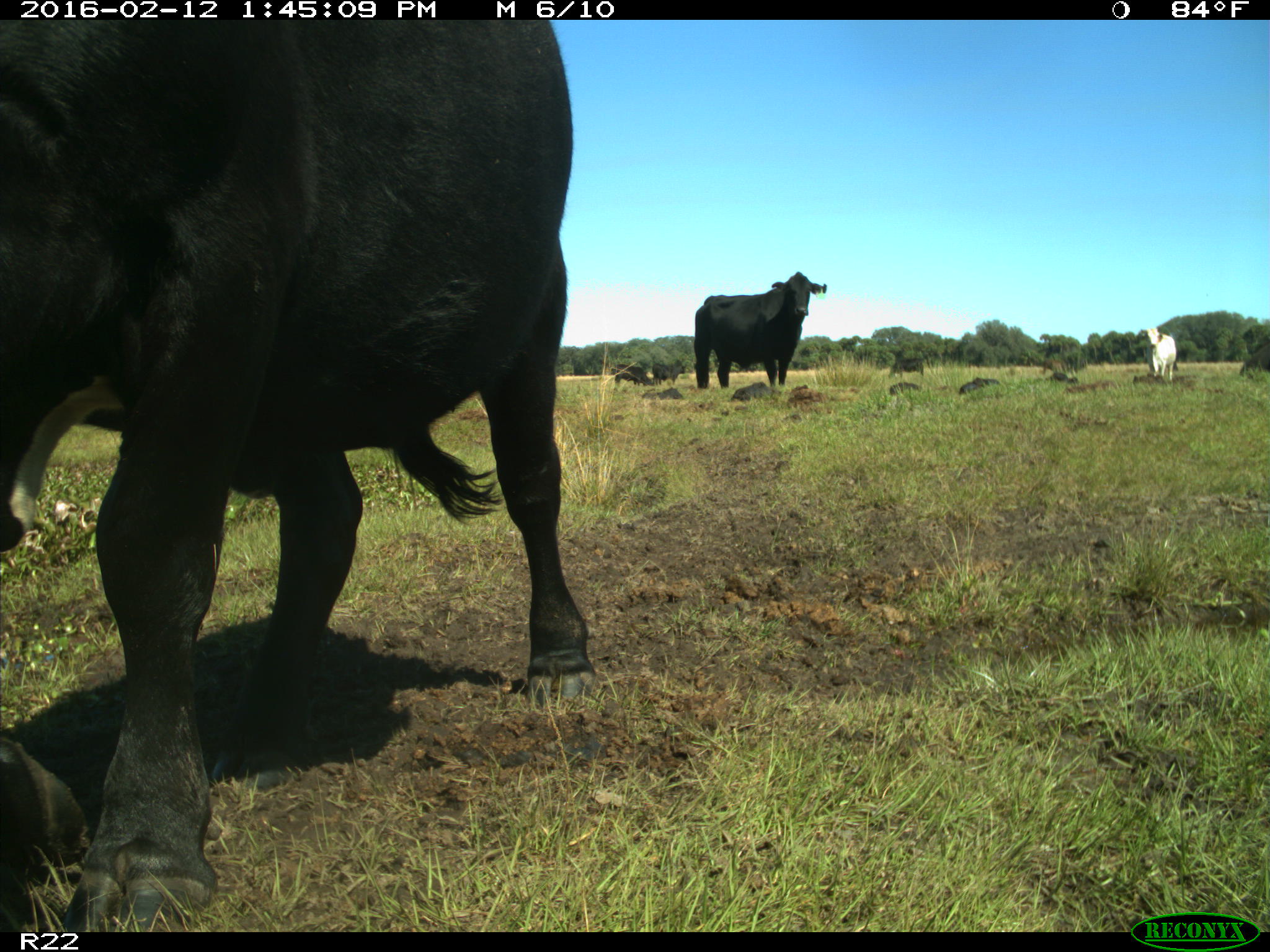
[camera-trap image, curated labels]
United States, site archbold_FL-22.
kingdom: Animalia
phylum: Chordata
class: Mammalia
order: Artiodactyla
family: Bovidae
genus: Bos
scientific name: Bos taurus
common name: domestic cow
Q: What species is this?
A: Bos taurus (domestic cow).